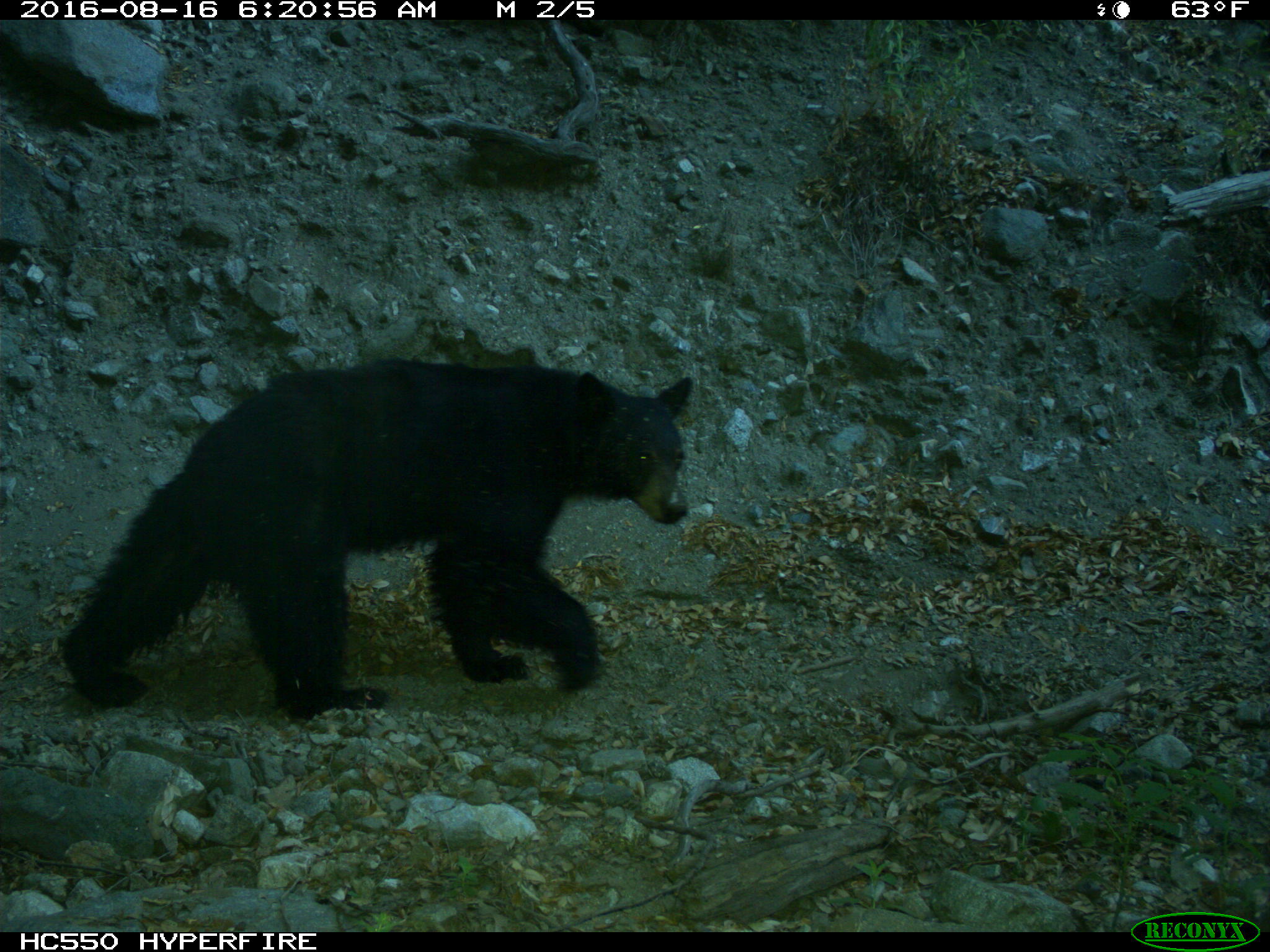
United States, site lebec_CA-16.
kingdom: Animalia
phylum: Chordata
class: Mammalia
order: Carnivora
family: Ursidae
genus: Ursus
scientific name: Ursus americanus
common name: american black bear